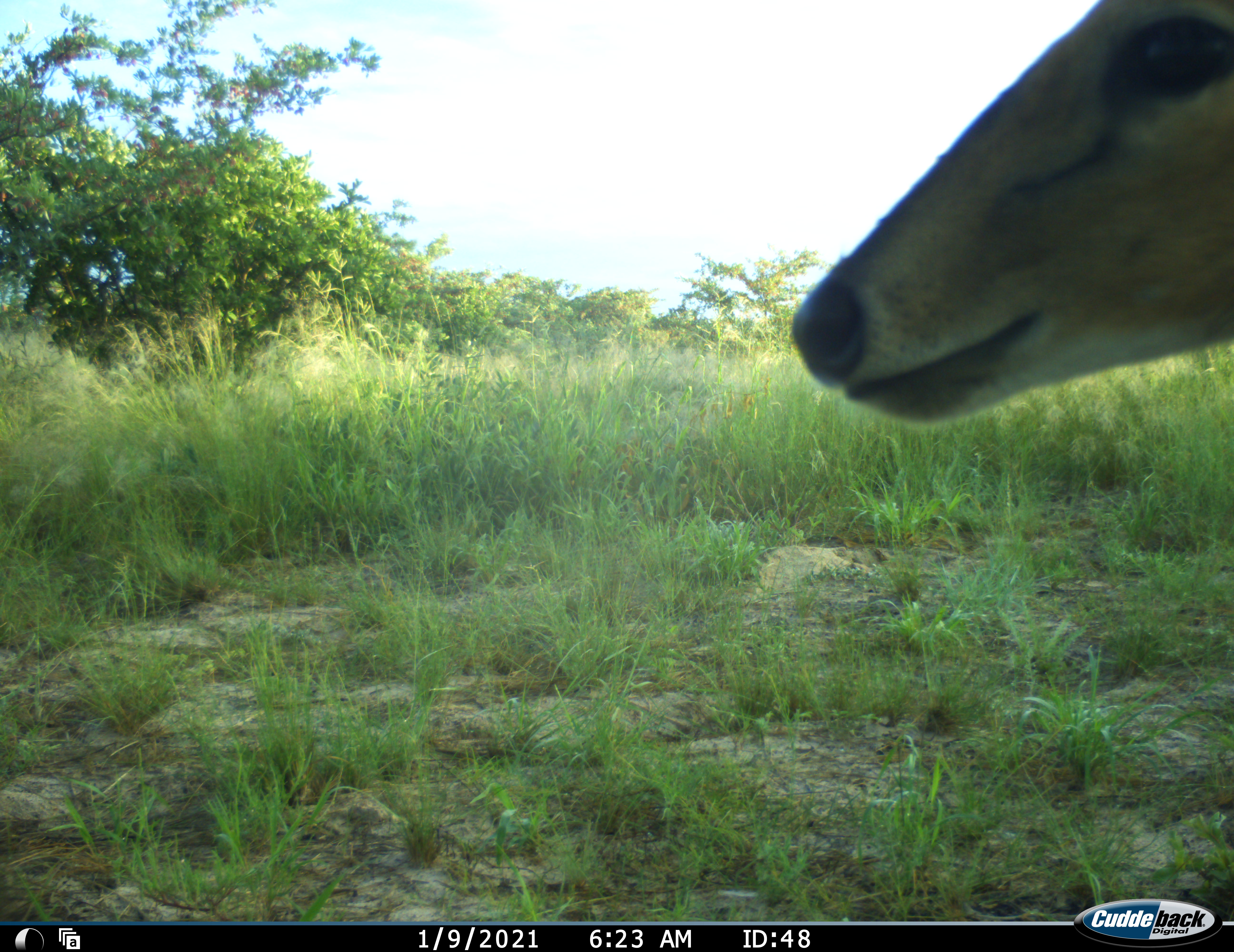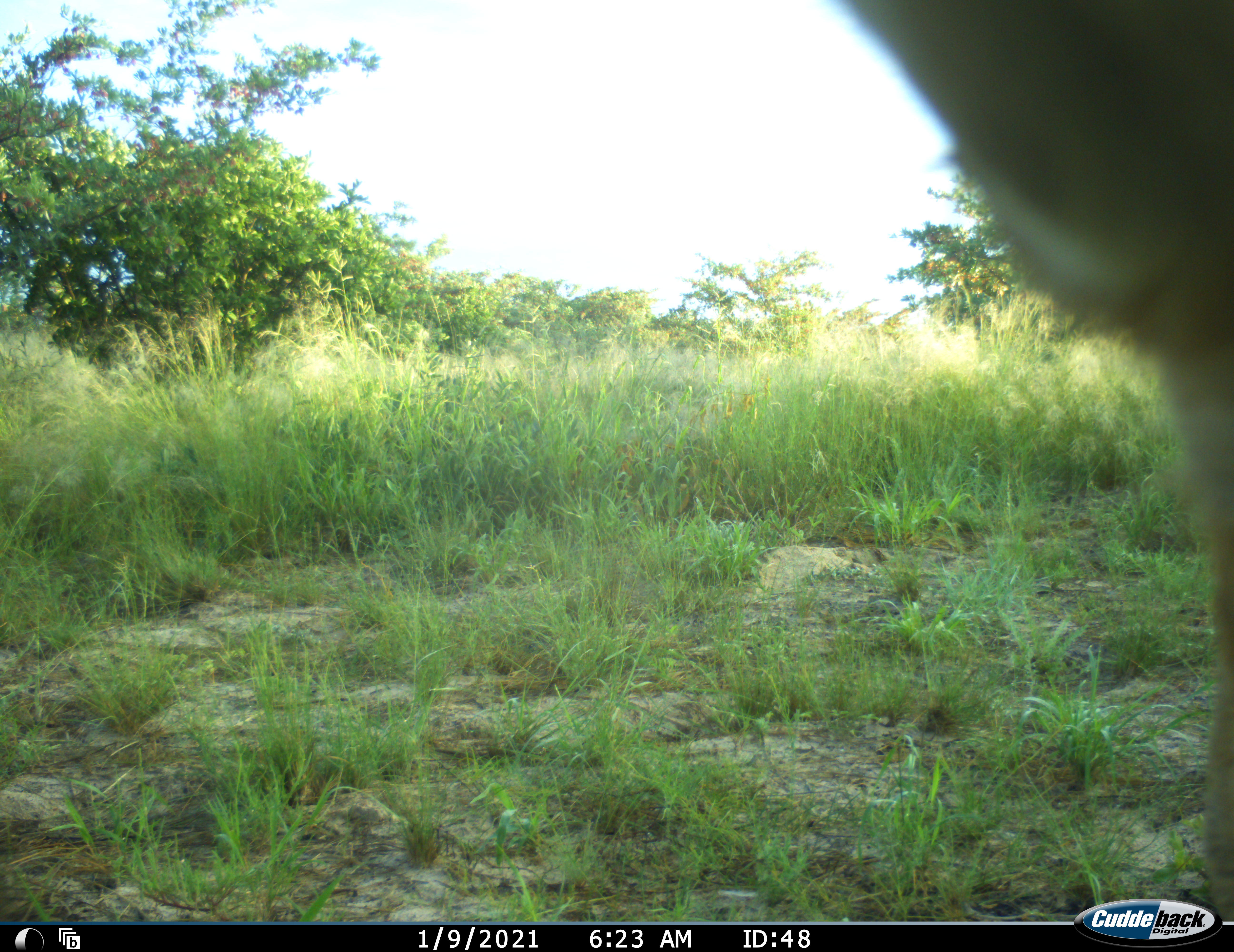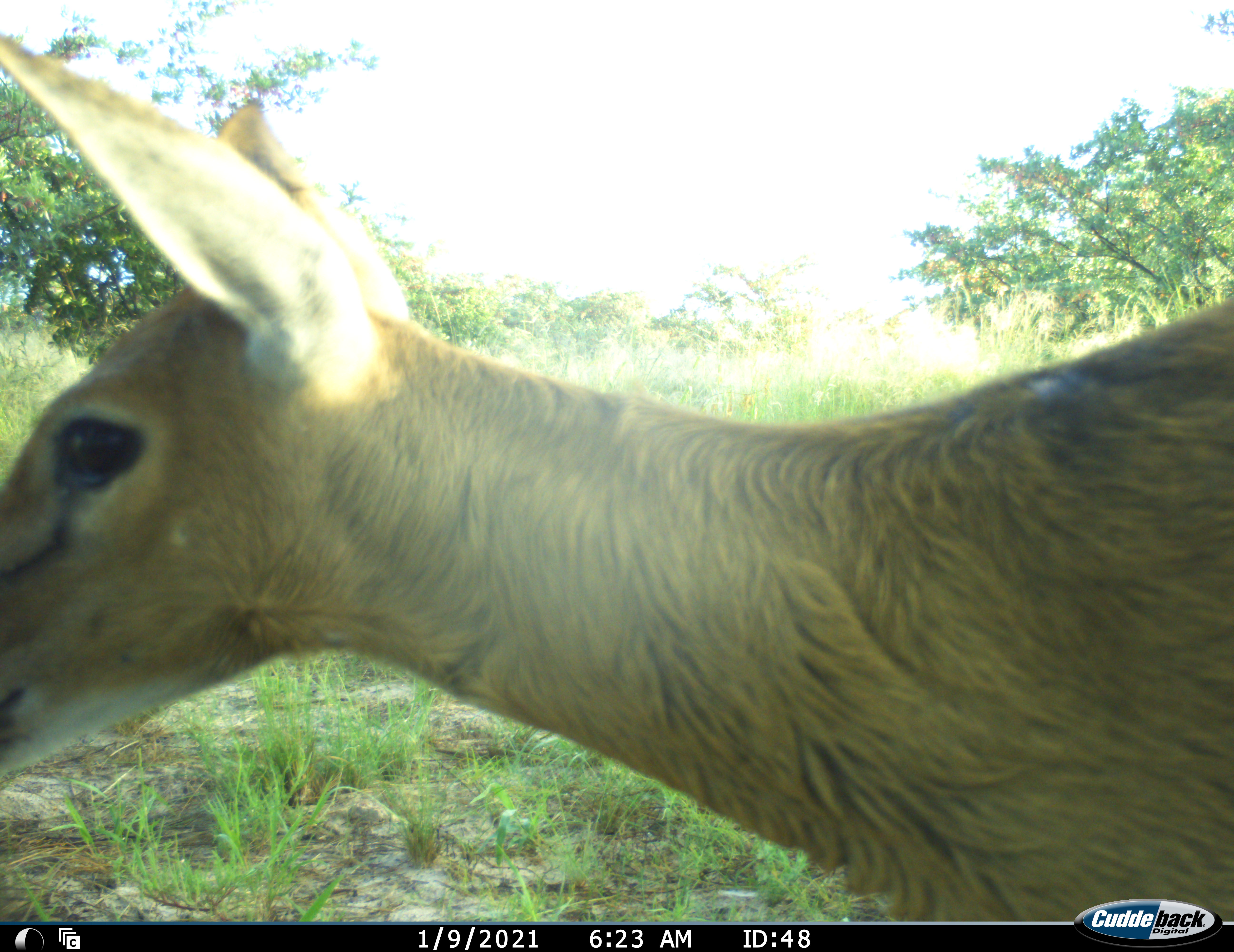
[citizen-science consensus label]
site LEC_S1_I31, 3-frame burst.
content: unidentified animal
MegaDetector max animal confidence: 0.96